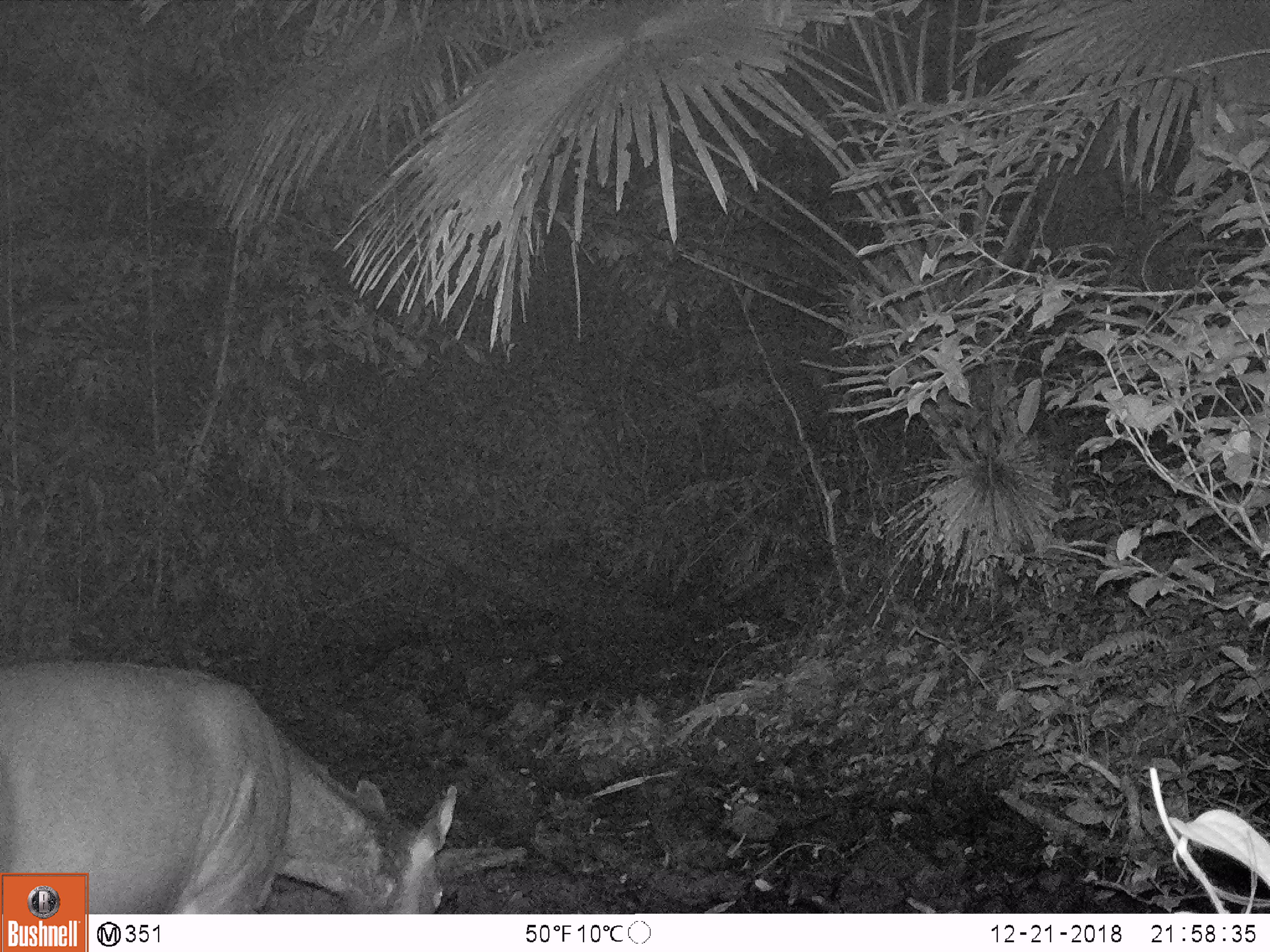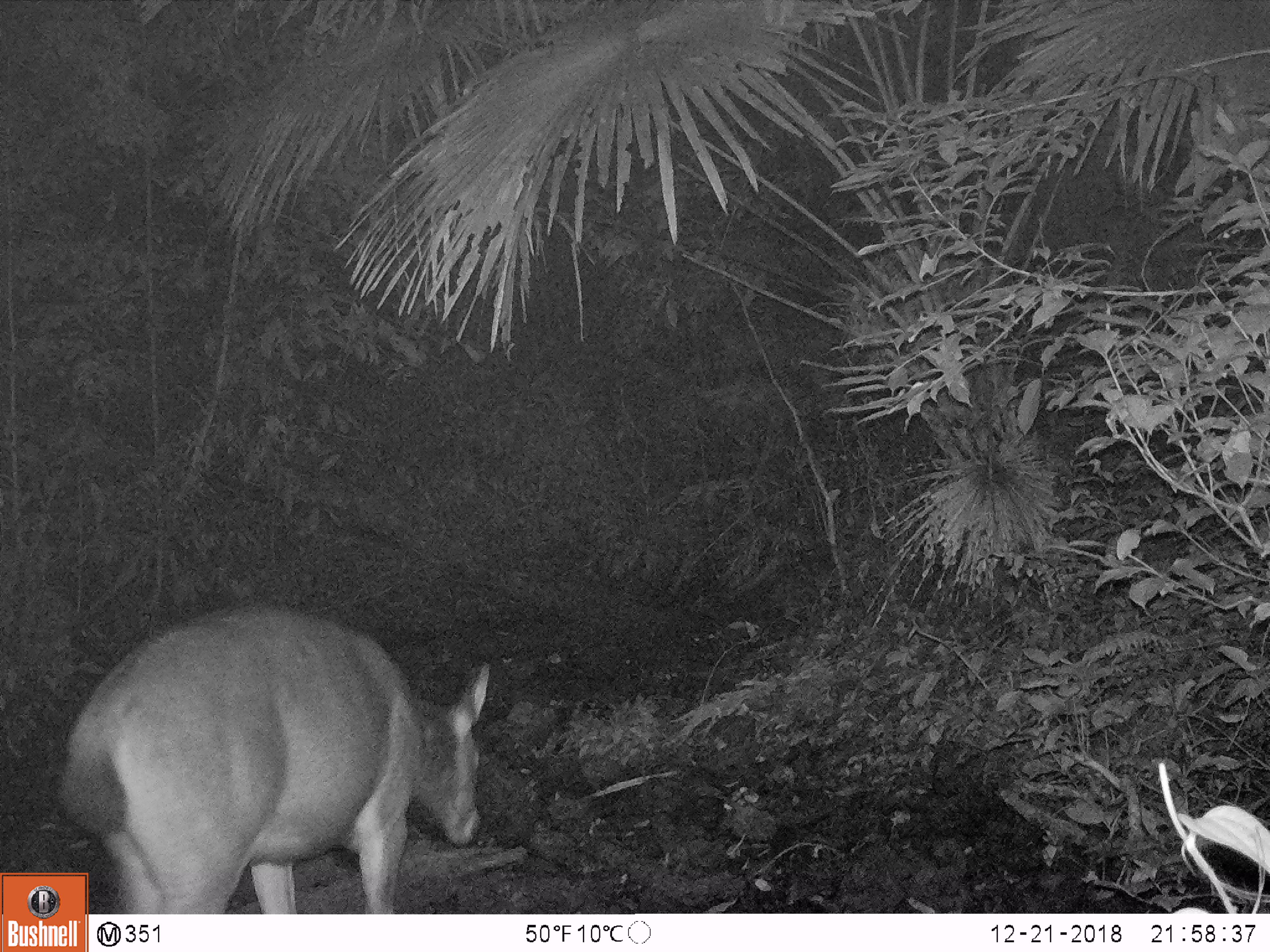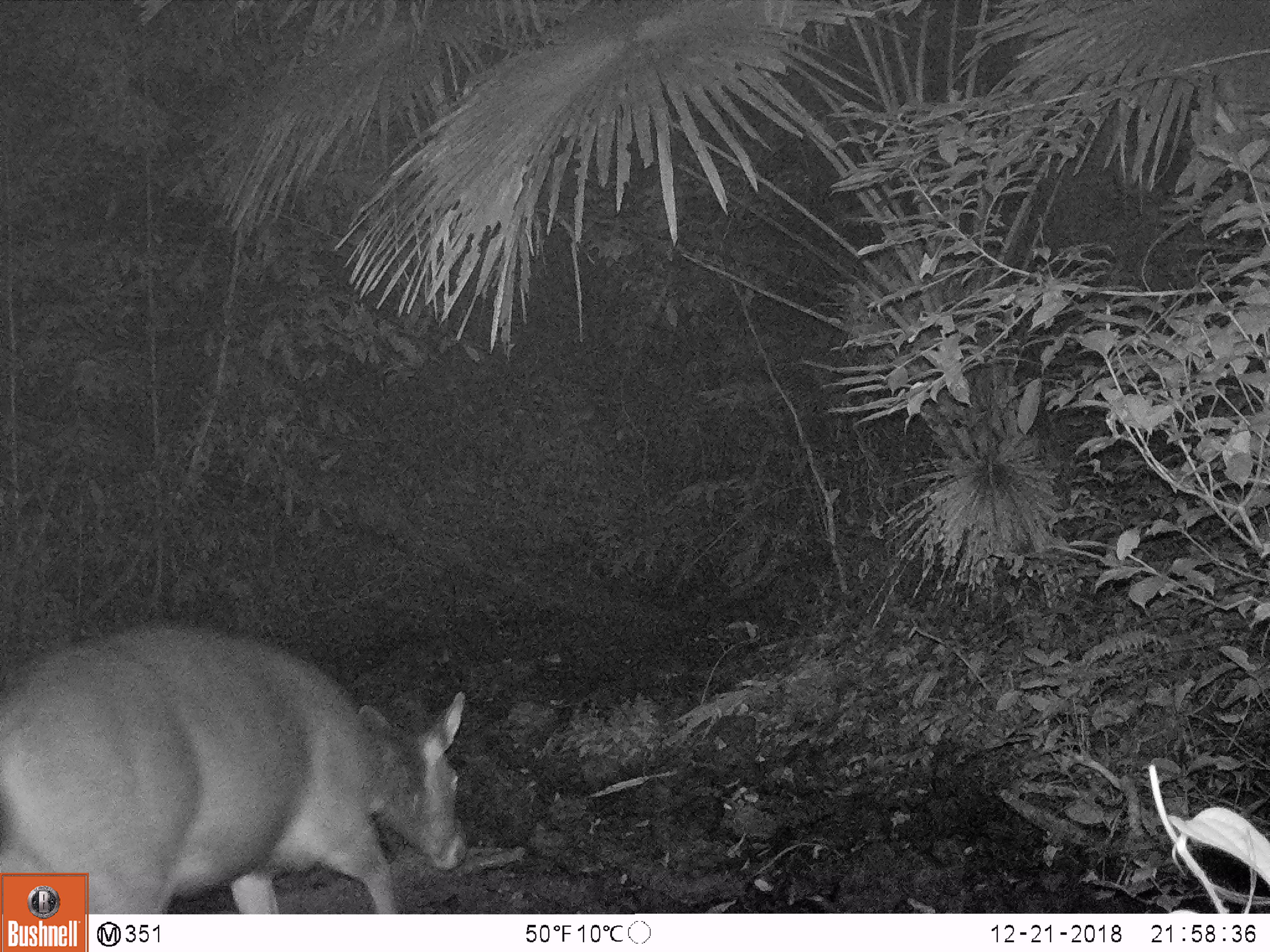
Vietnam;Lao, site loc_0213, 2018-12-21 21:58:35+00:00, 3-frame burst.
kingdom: Animalia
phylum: Chordata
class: Mammalia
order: Artiodactyla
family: Cervidae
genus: Rusa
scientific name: Rusa unicolor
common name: sambar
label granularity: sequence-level